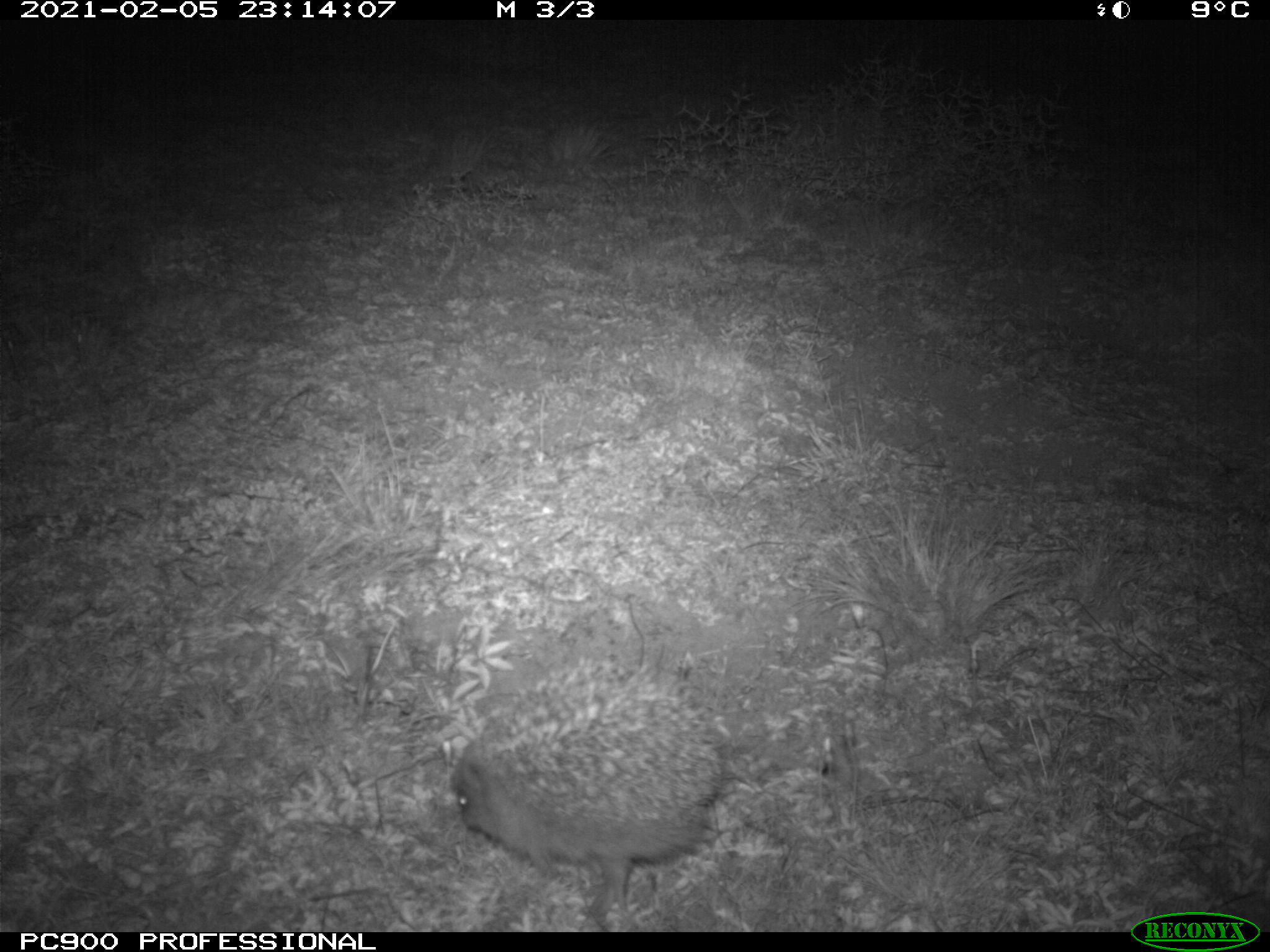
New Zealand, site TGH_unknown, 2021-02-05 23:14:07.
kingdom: Animalia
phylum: Chordata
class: Mammalia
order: Eulipotyphla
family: Erinaceidae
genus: Erinaceus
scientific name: Erinaceus europaeus europaeus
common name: european hedgehog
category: hedgehog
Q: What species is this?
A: Hedgehog (european hedgehog) (Erinaceus europaeus europaeus).